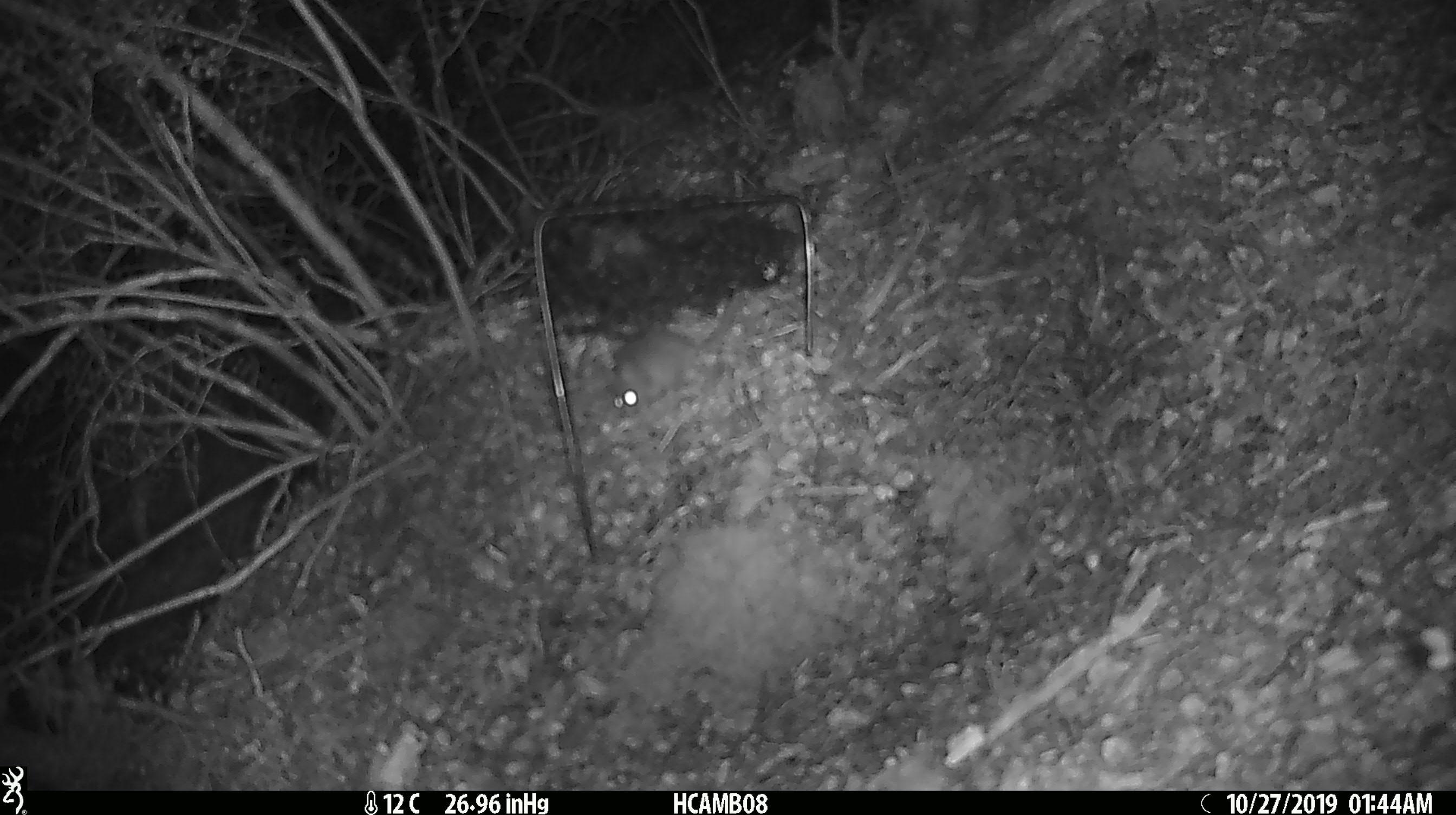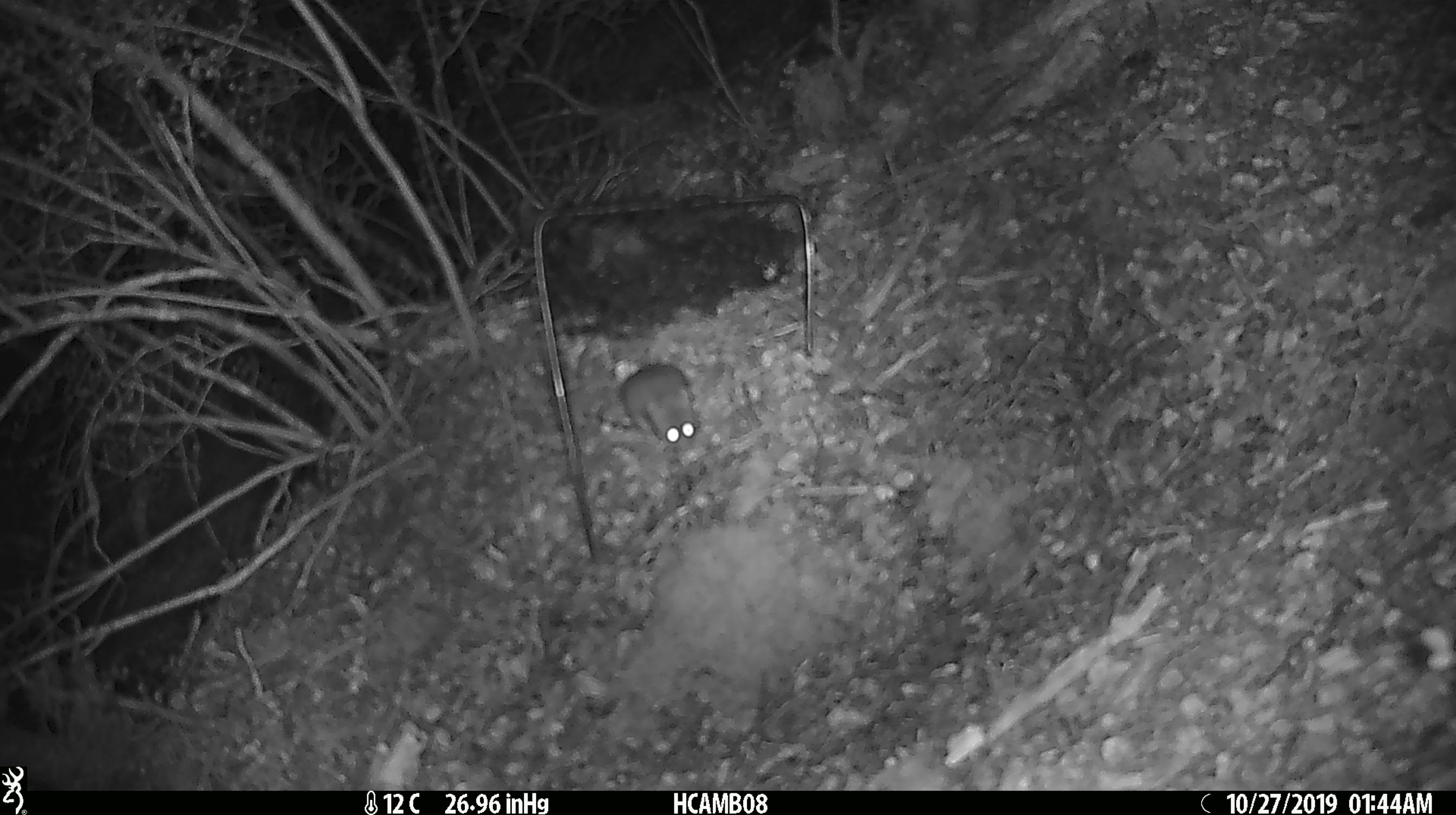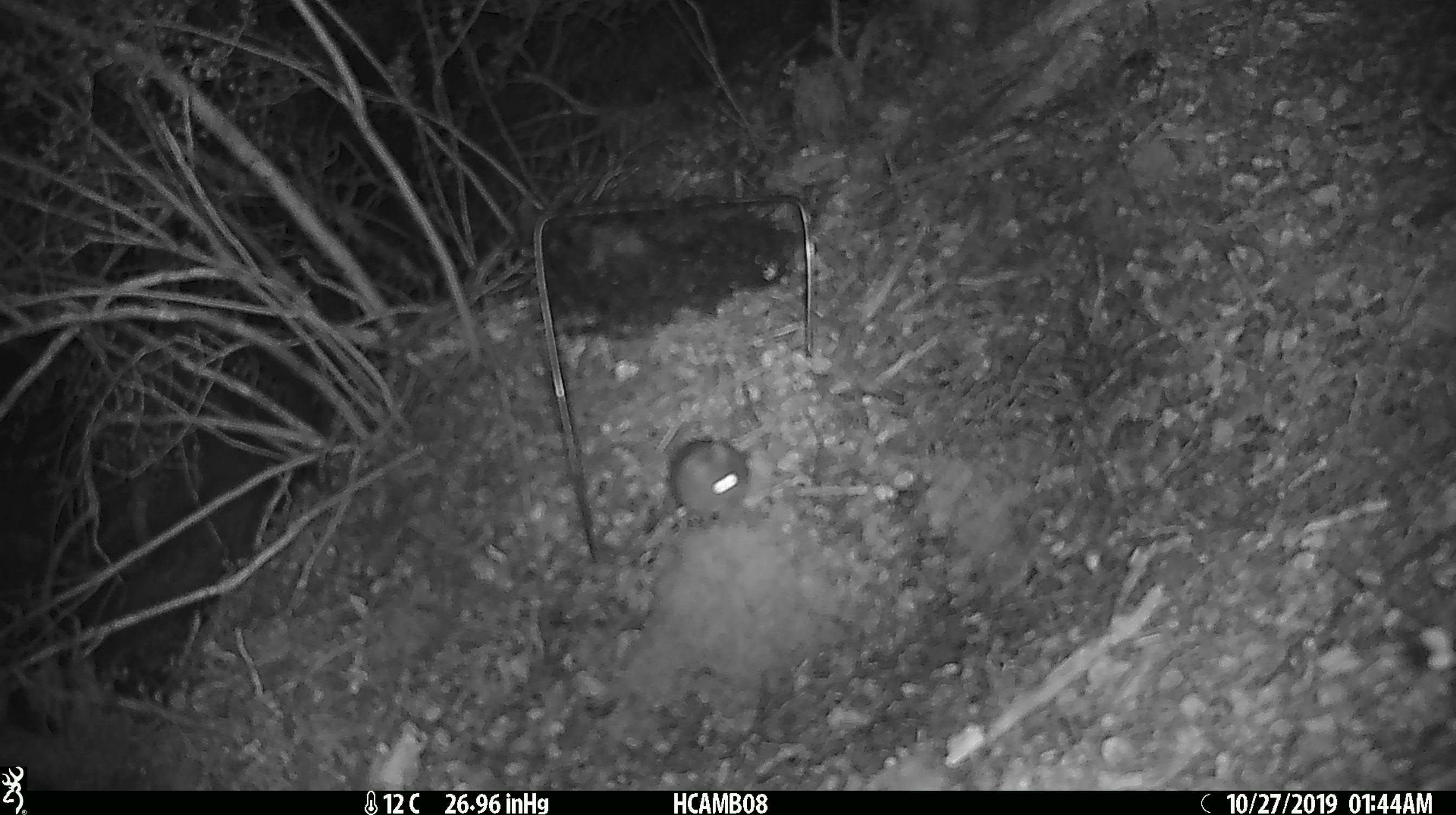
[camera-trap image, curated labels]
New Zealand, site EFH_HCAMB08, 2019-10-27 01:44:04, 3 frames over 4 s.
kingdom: Animalia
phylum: Chordata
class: Mammalia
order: Rodentia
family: Muridae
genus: Mus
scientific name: Mus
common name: mouse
Mouse (Mus).